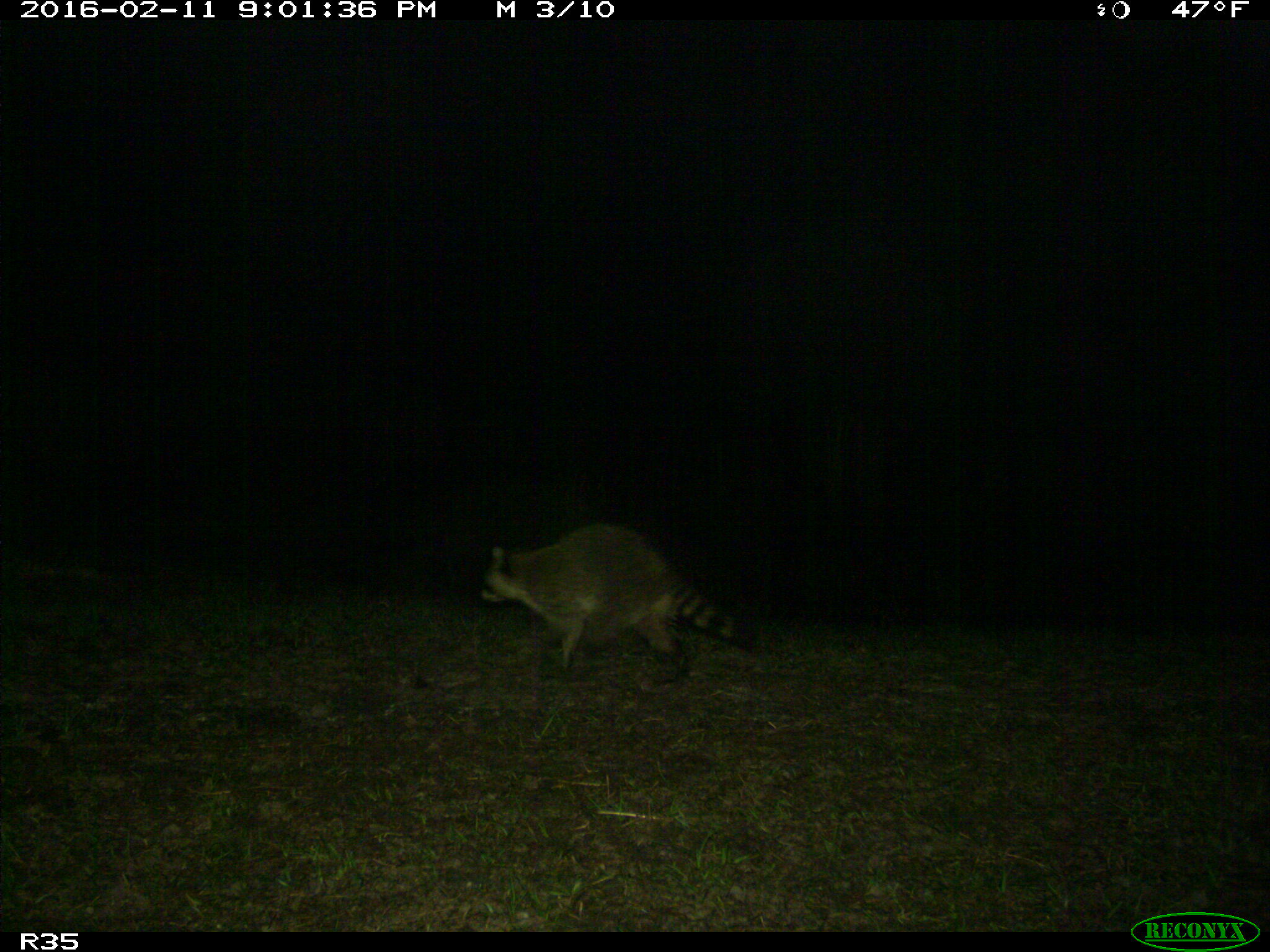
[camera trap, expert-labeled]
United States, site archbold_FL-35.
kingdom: Animalia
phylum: Chordata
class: Mammalia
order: Carnivora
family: Procyonidae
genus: Procyon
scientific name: Procyon lotor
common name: common raccoon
Procyon lotor (common raccoon).